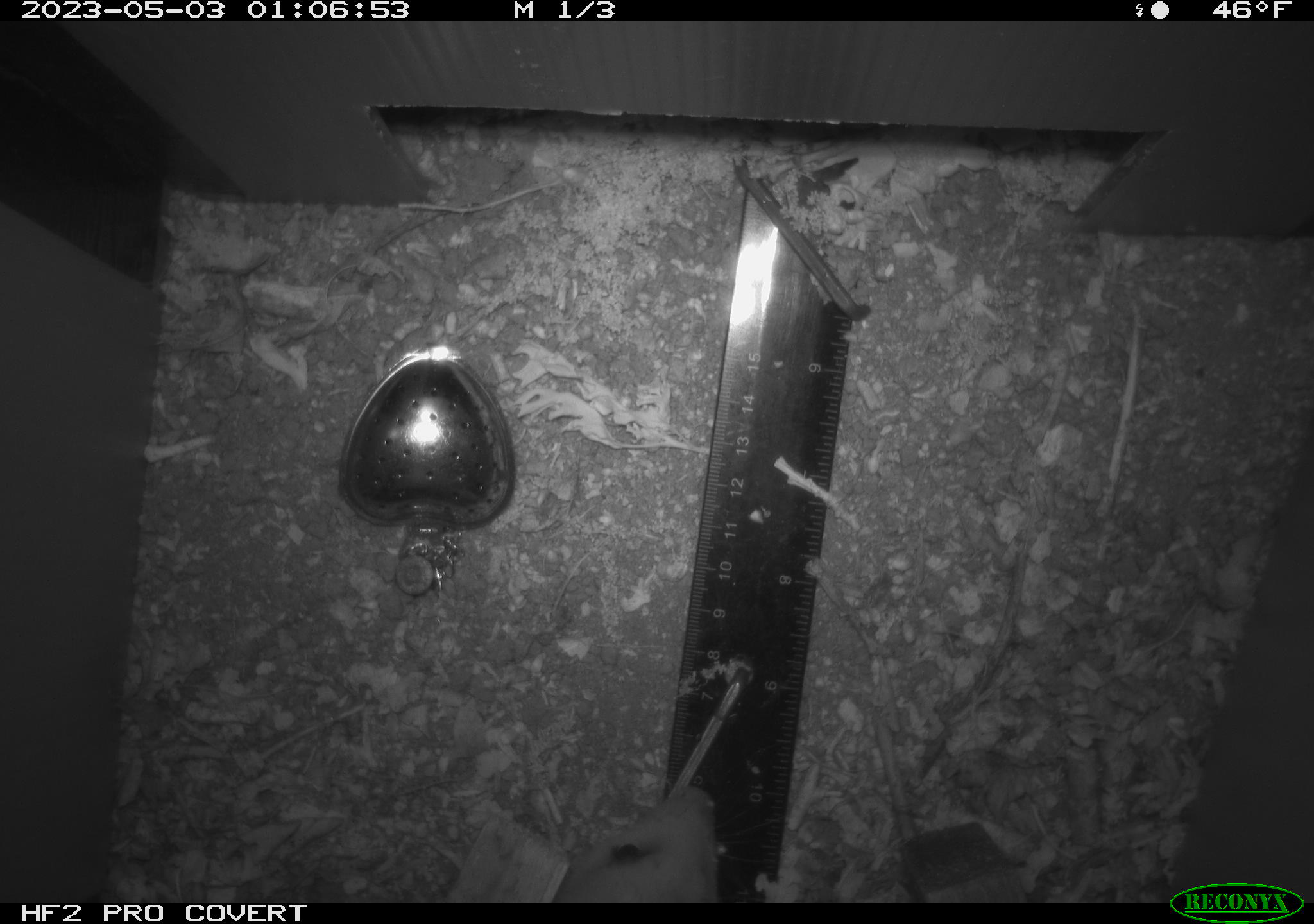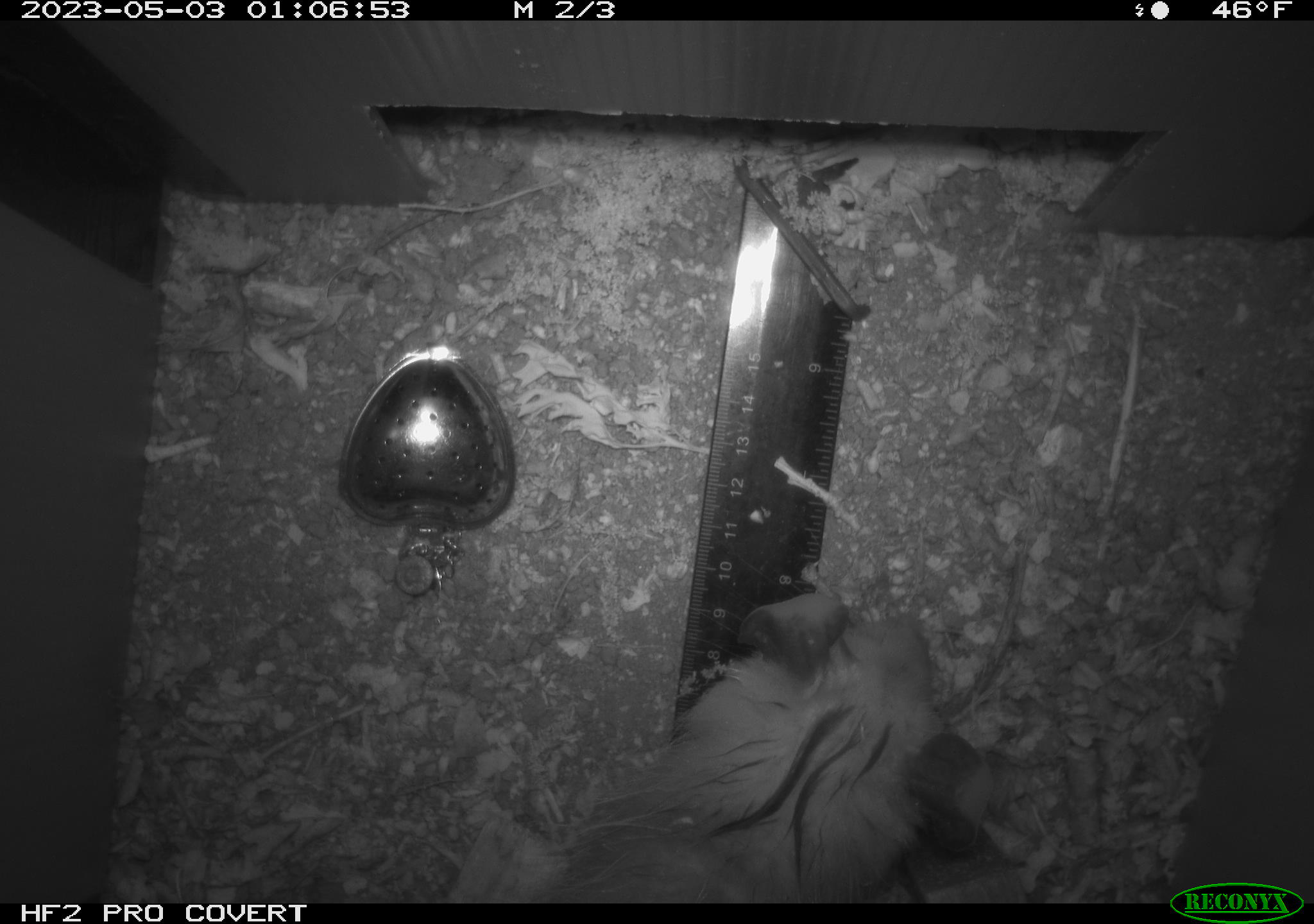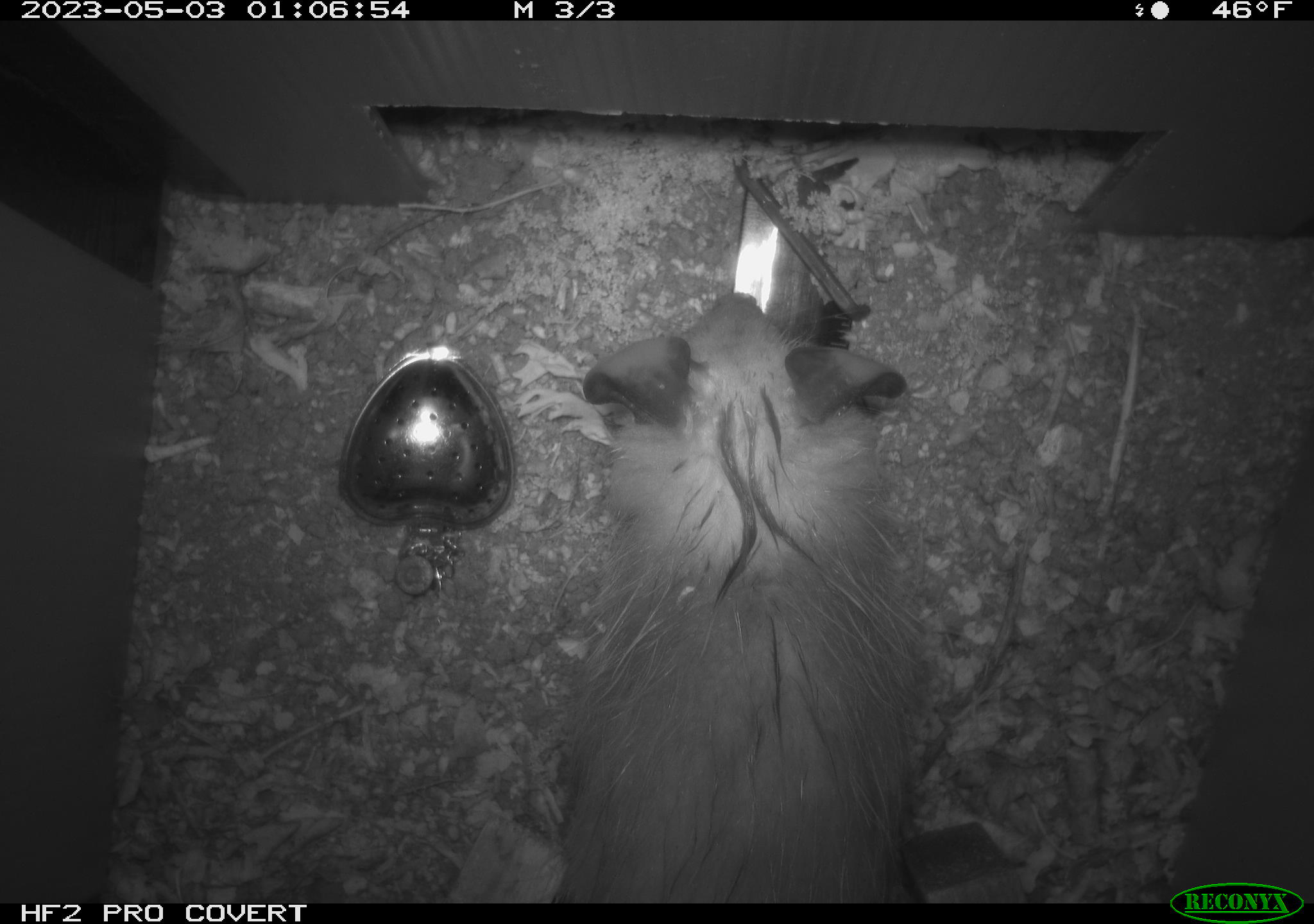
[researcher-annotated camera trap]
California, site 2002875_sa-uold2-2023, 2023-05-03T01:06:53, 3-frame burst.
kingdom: Animalia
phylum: Chordata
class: Mammalia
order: Didelphimorphia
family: Didelphidae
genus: Didelphis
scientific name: Didelphis virginiana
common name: virginia opossum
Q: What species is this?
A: Virginia opossum (Didelphis virginiana).